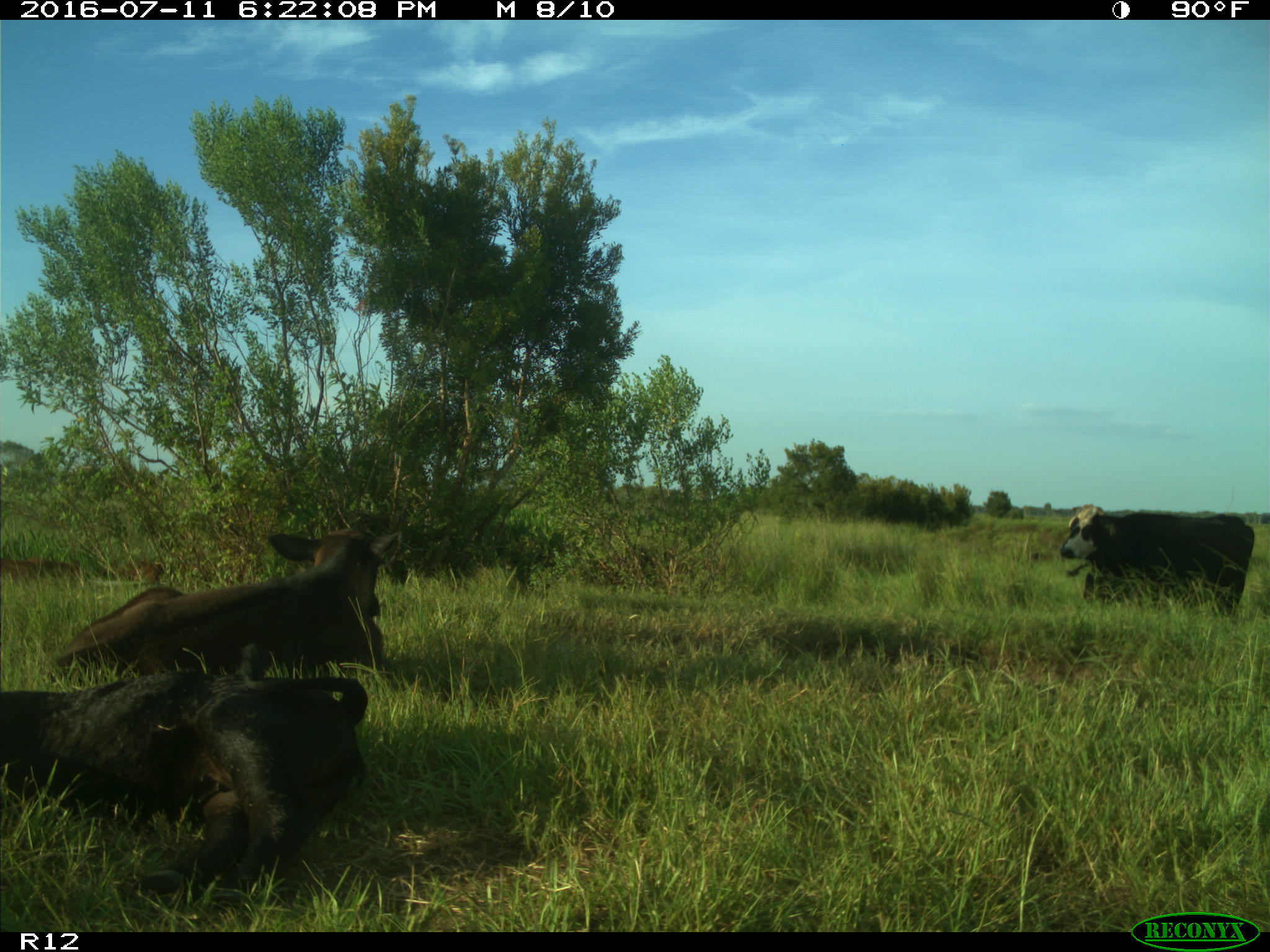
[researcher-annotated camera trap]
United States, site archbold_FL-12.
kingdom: Animalia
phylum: Chordata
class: Mammalia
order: Artiodactyla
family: Bovidae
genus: Bos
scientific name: Bos taurus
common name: domestic cow